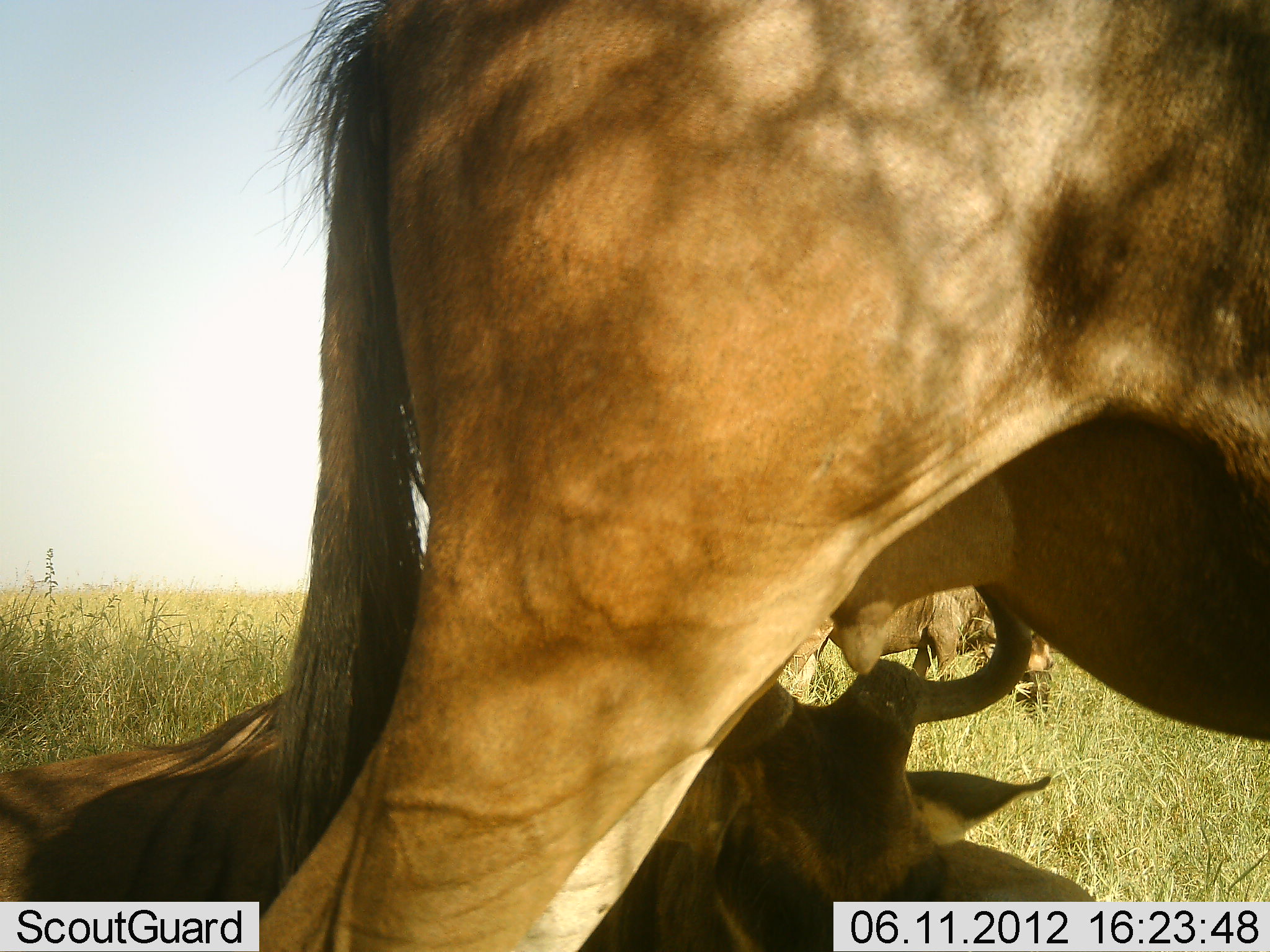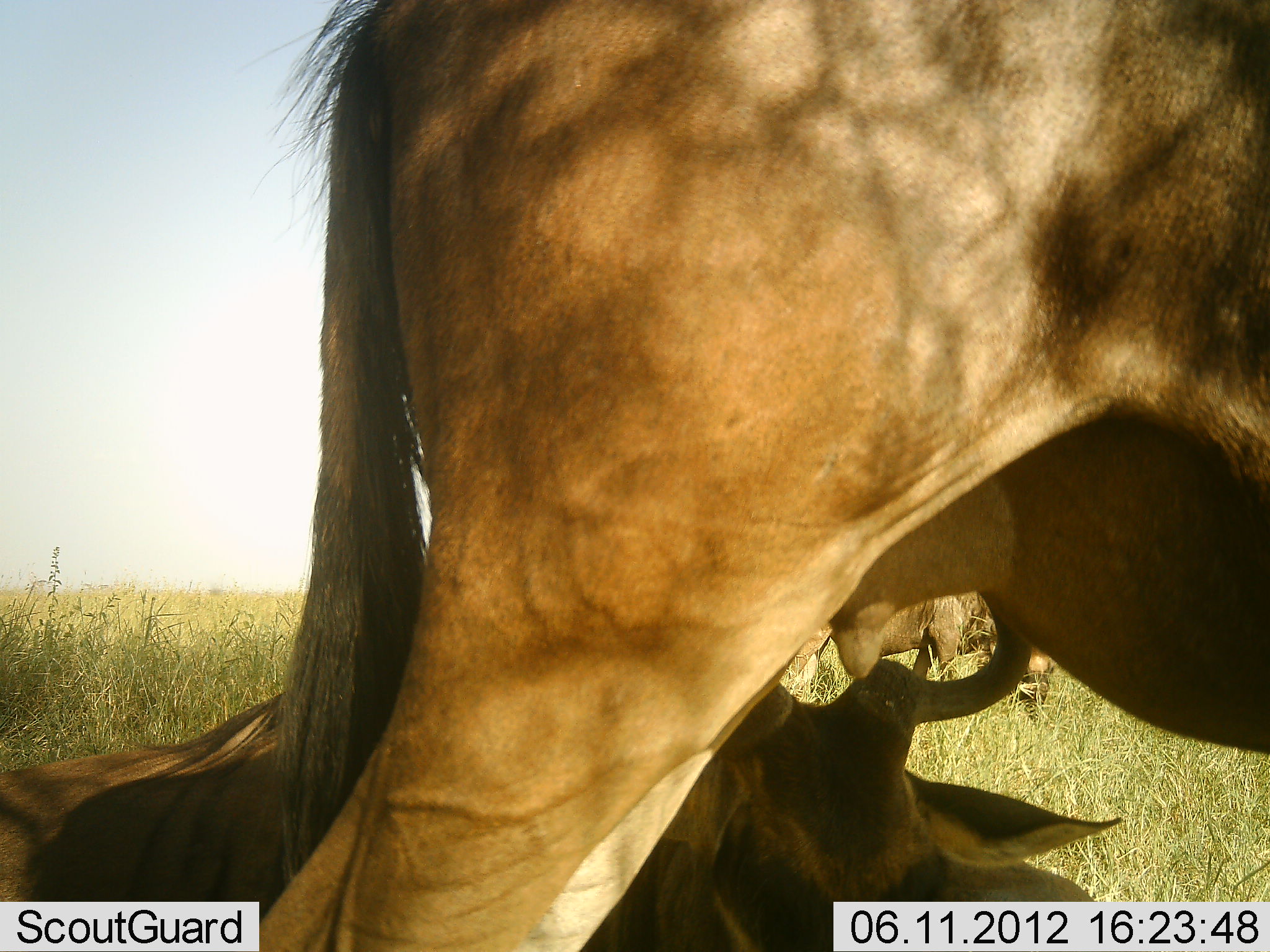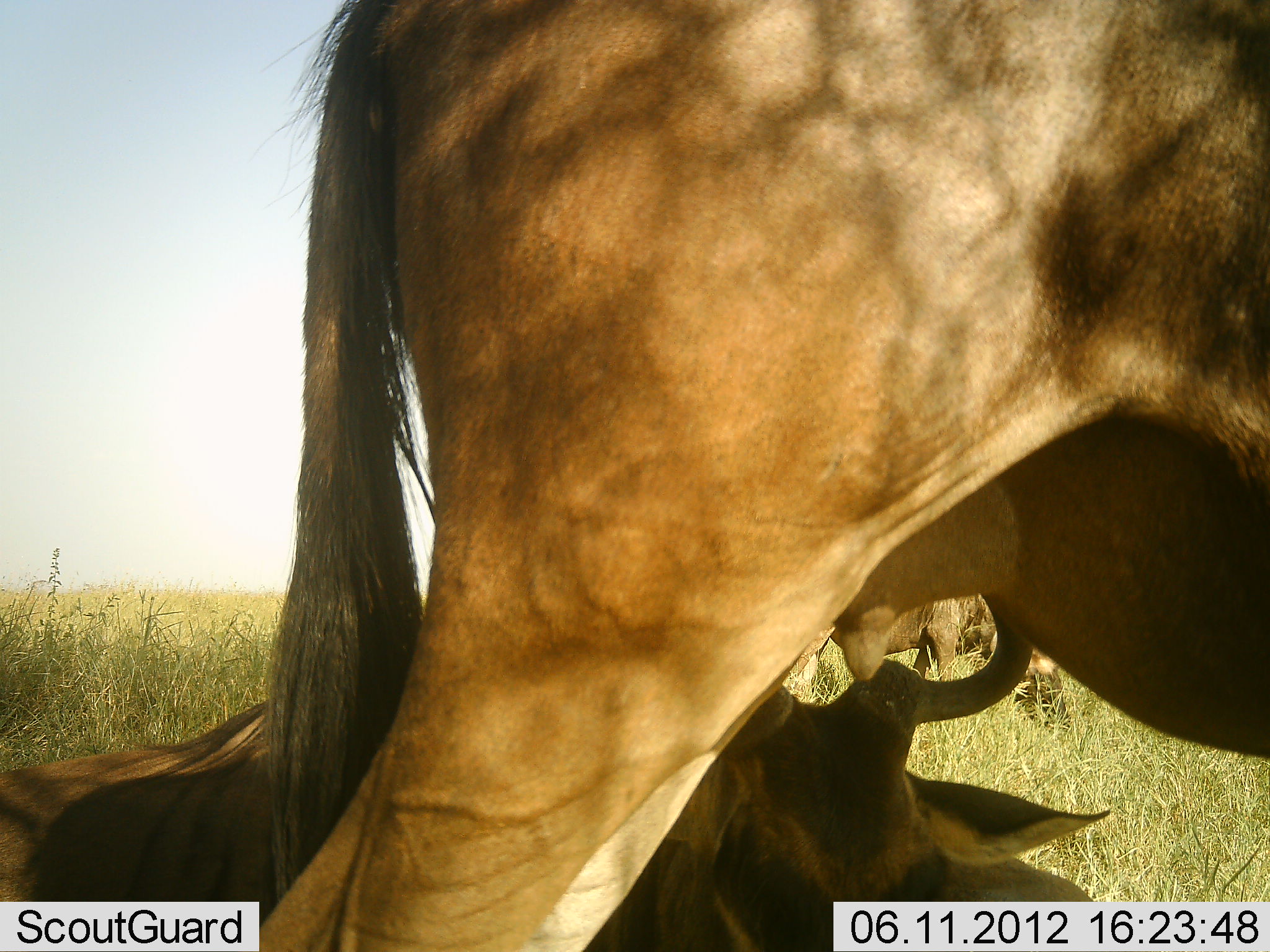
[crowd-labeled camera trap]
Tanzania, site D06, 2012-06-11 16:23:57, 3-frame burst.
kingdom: Animalia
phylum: Chordata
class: Mammalia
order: Artiodactyla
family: Bovidae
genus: Connochaetes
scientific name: Connochaetes taurinus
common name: blue wildebeest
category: wildebeest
Wildebeest (blue wildebeest) (Connochaetes taurinus), count 3. Behavior (volunteer vote fractions): standing 60%, resting 70%, moving 10%, interacting 10%. Young present (vote fraction): 20%. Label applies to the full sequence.